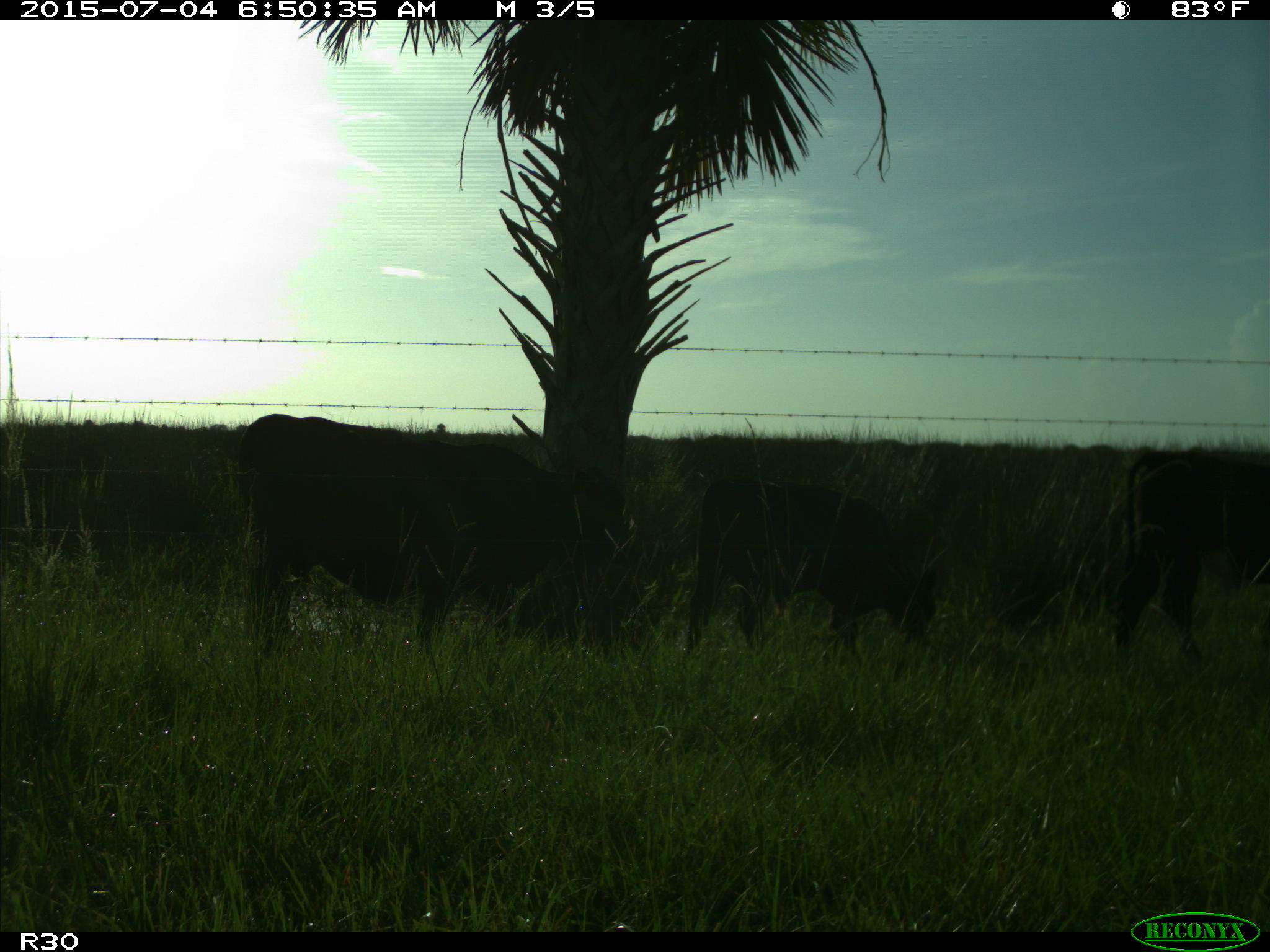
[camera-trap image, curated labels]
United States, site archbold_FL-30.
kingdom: Animalia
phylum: Chordata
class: Mammalia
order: Artiodactyla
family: Bovidae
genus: Bos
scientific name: Bos taurus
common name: domestic cow